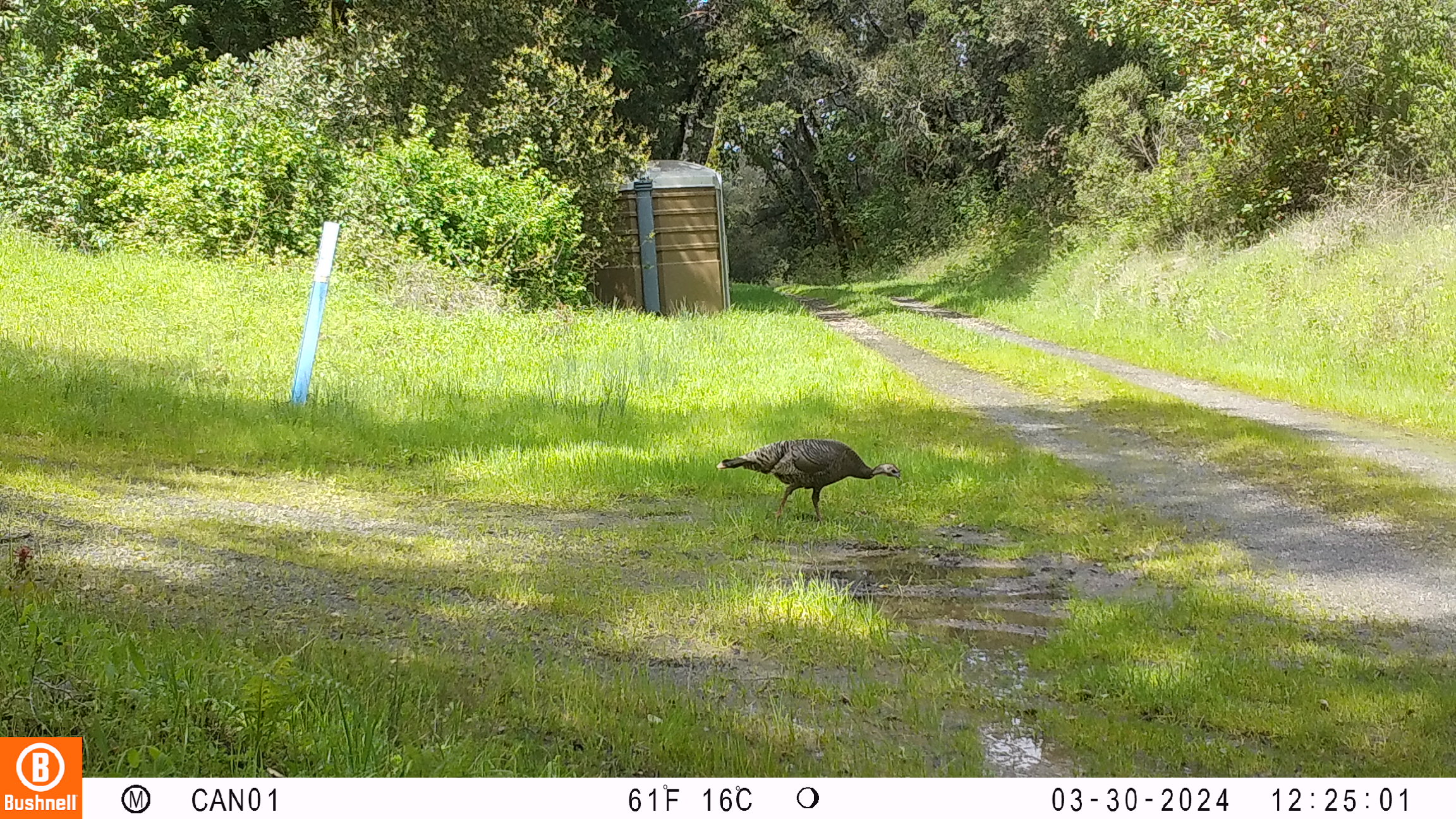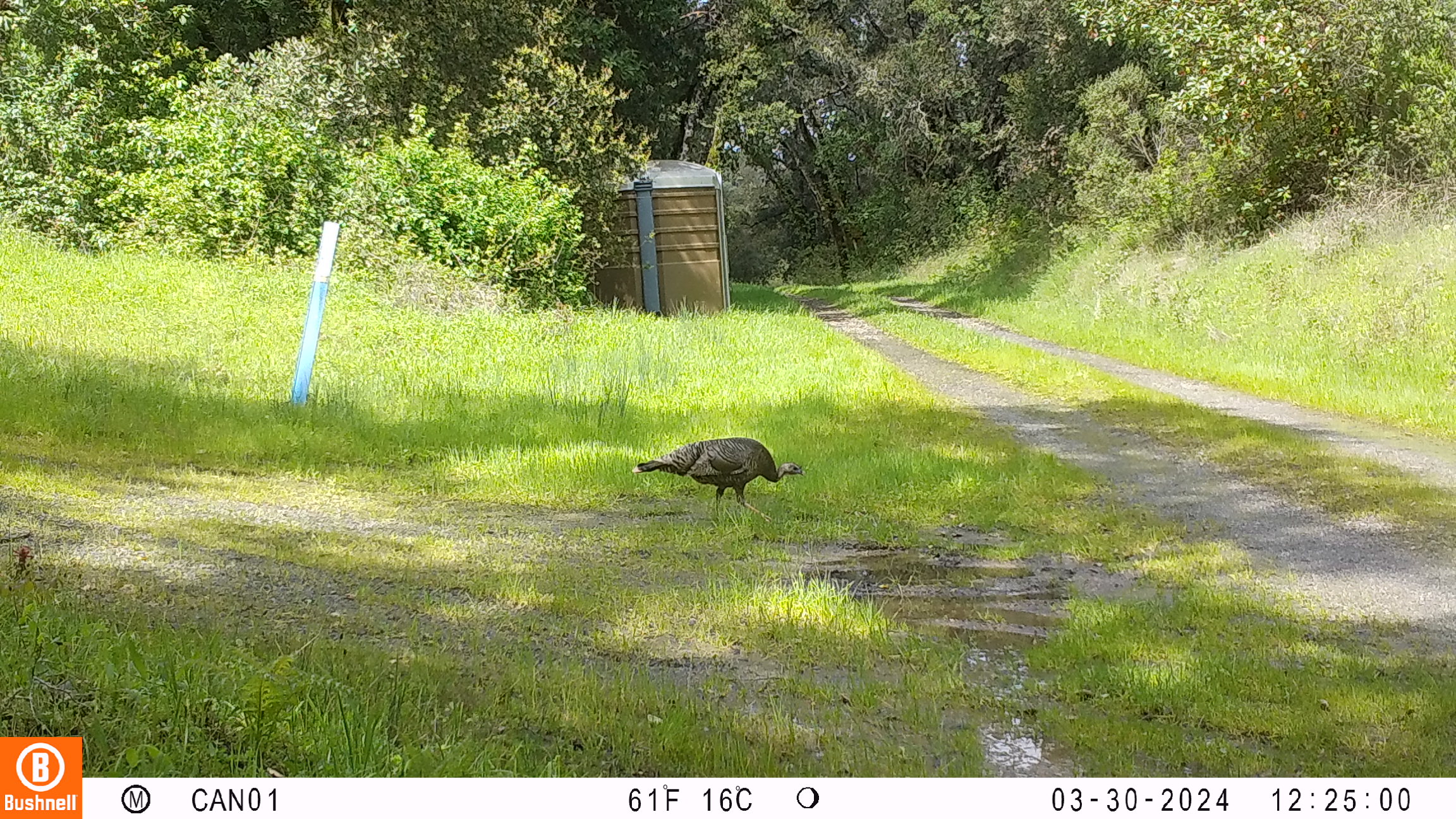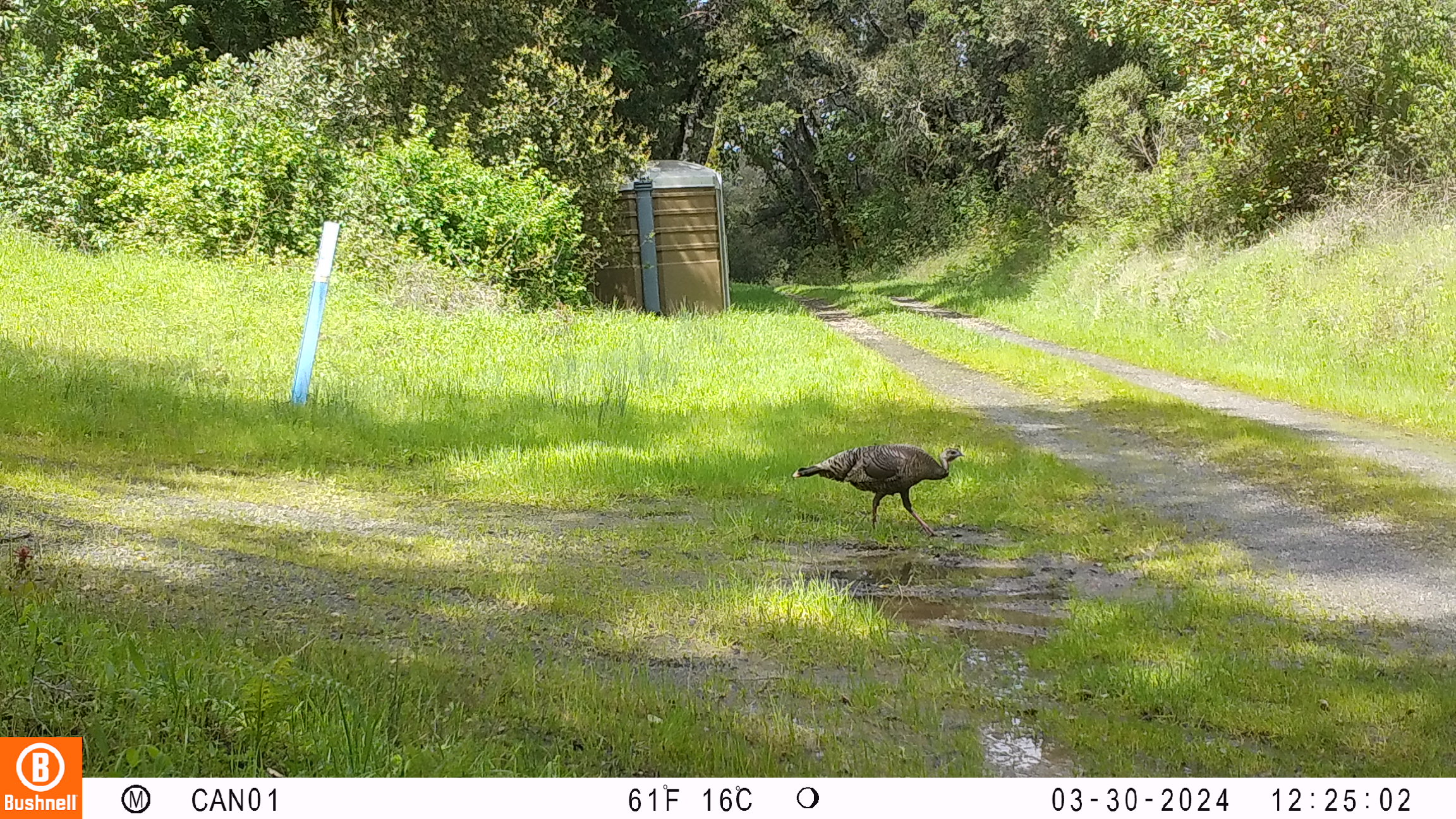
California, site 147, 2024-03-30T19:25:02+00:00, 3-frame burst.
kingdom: Animalia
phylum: Chordata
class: Aves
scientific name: Aves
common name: bird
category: unknown bird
Unknown bird (bird) (Aves).